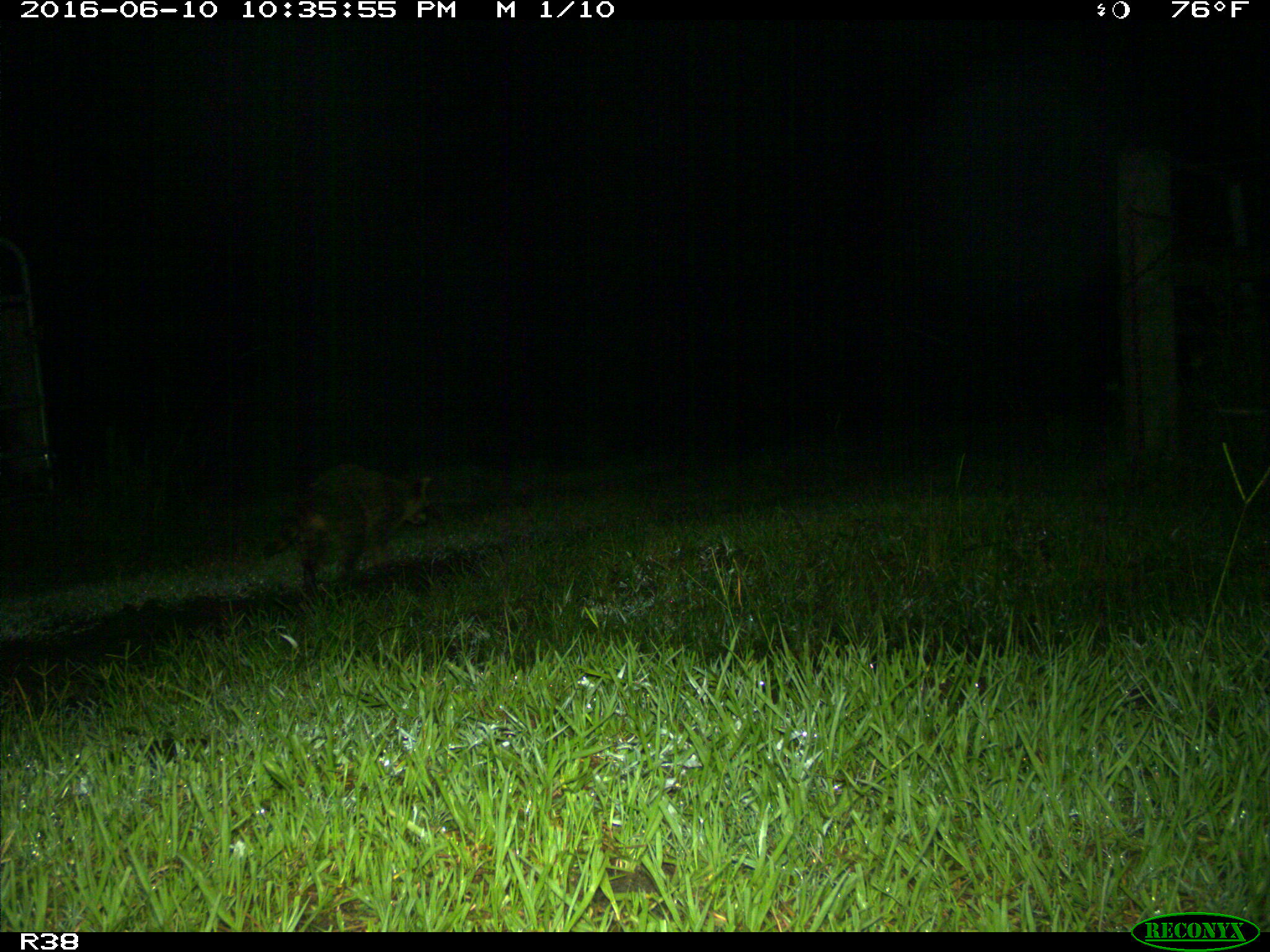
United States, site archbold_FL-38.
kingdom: Animalia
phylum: Chordata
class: Mammalia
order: Carnivora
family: Procyonidae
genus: Procyon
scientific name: Procyon lotor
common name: common raccoon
Procyon lotor (common raccoon).